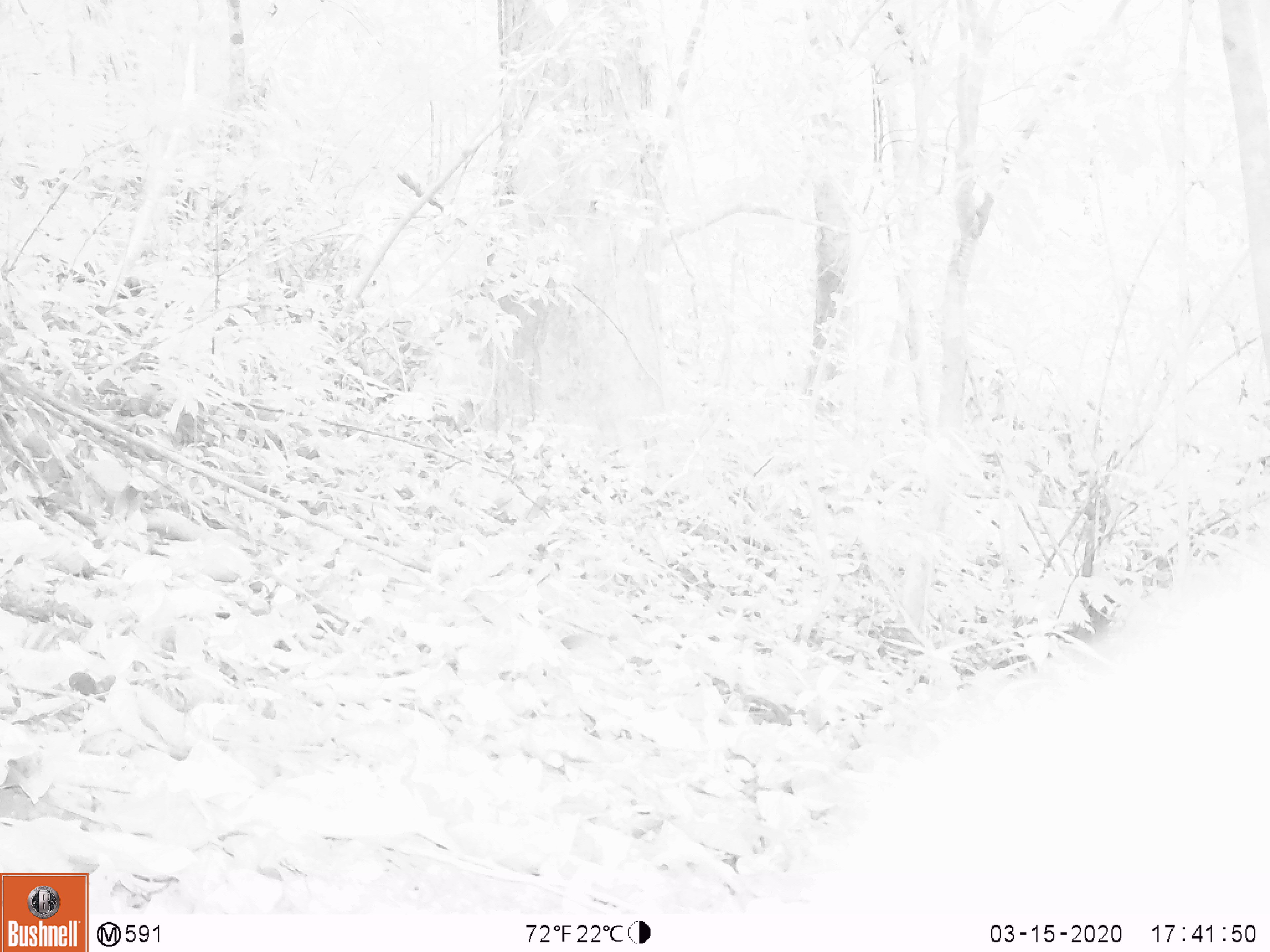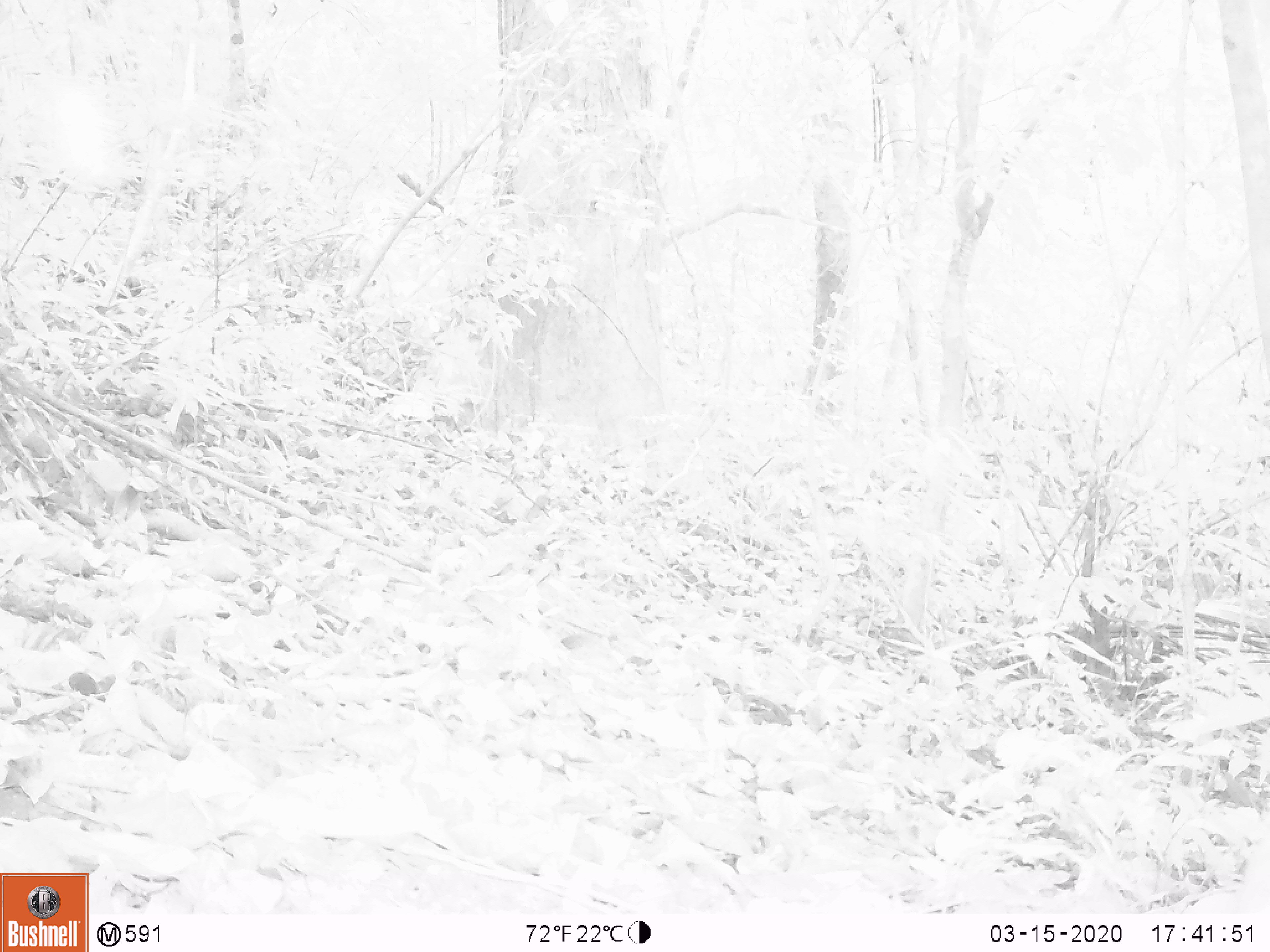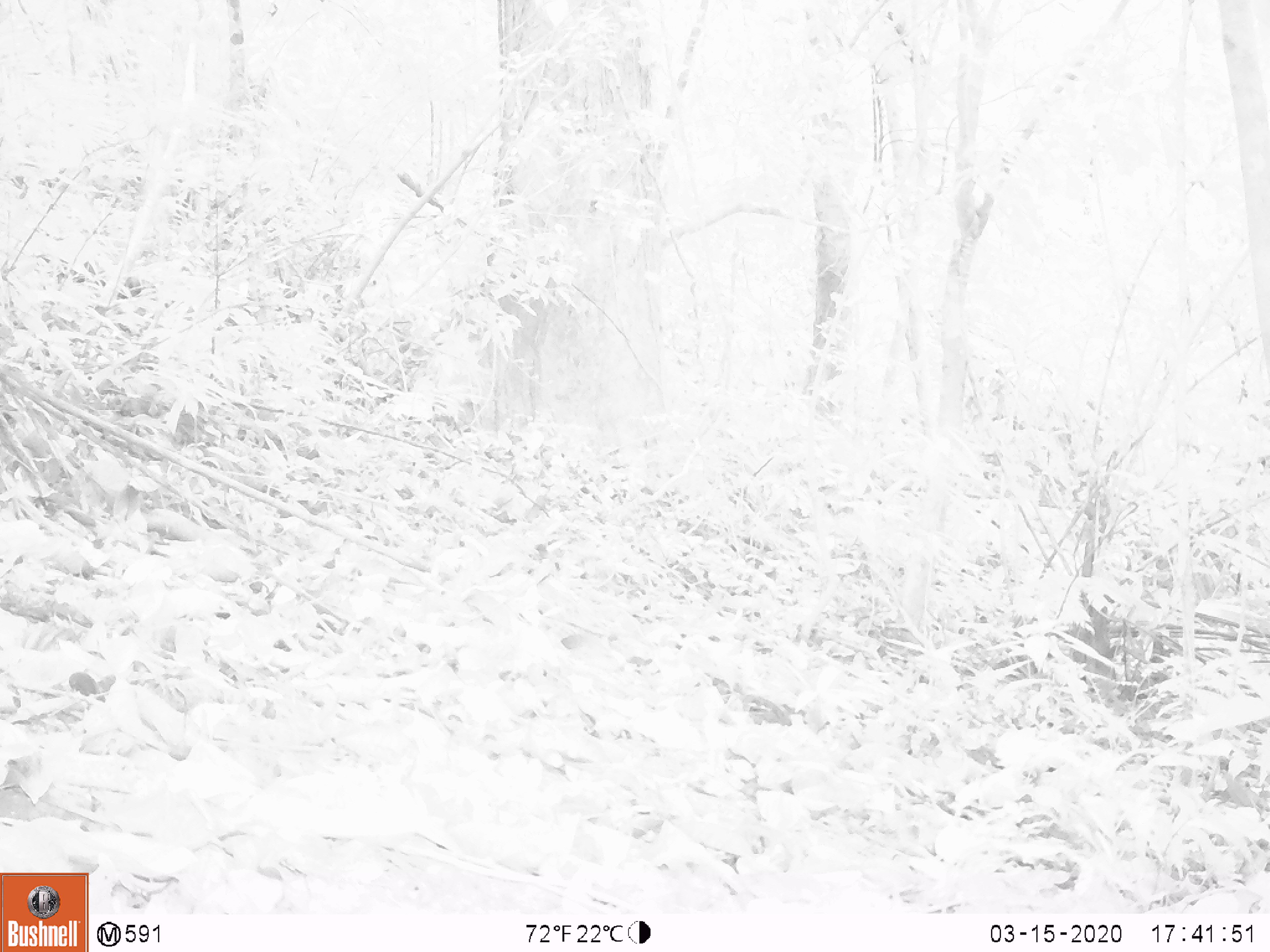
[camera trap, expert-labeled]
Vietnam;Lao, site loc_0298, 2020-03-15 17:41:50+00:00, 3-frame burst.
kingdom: Animalia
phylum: Chordata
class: Mammalia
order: Artiodactyla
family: Cervidae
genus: Muntiacus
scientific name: Muntiacus rooseveltorum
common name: roosevelt's muntjac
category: roosevelts muntjac group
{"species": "roosevelts muntjac group (roosevelt's muntjac) (Muntiacus rooseveltorum)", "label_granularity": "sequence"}